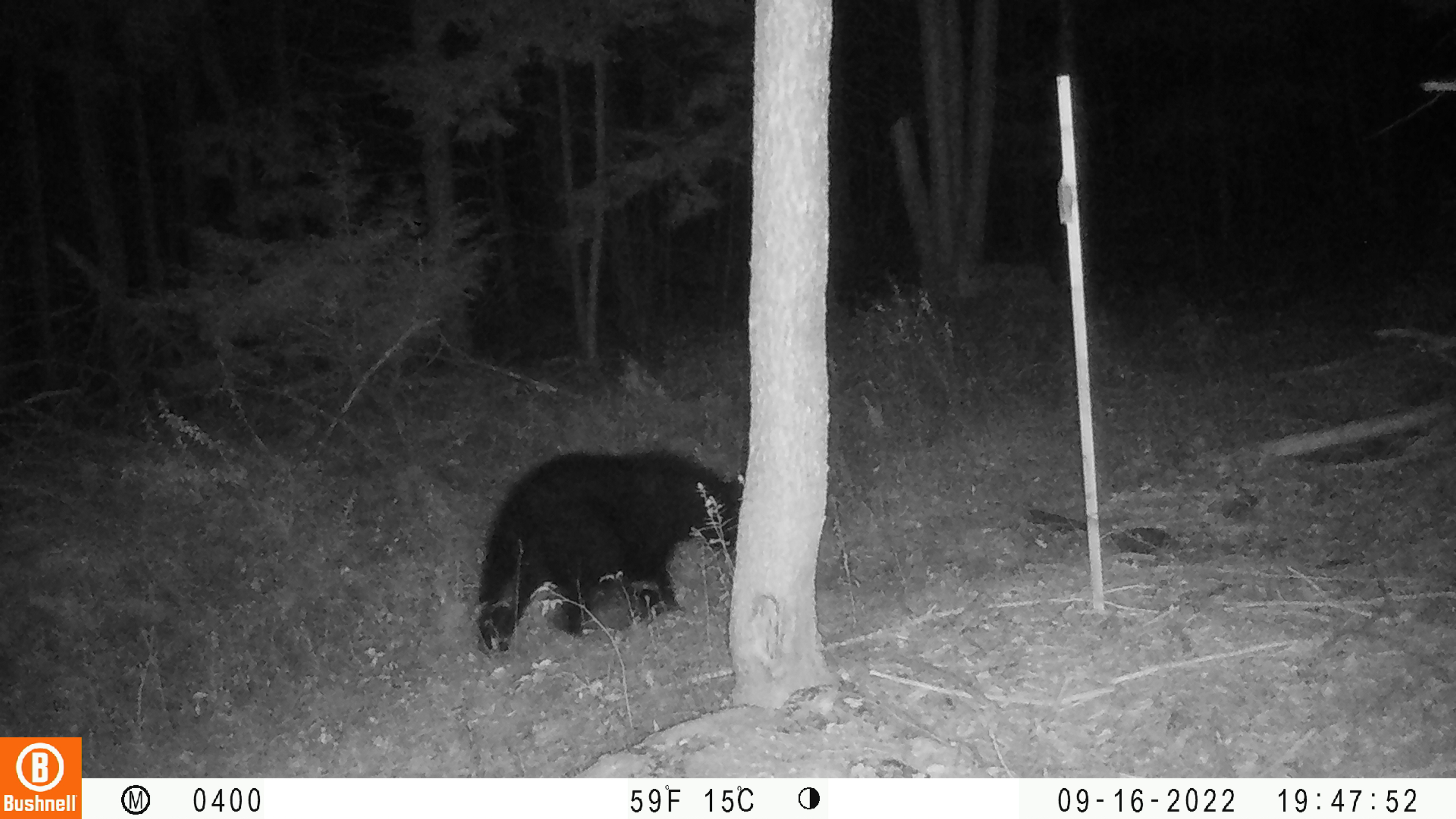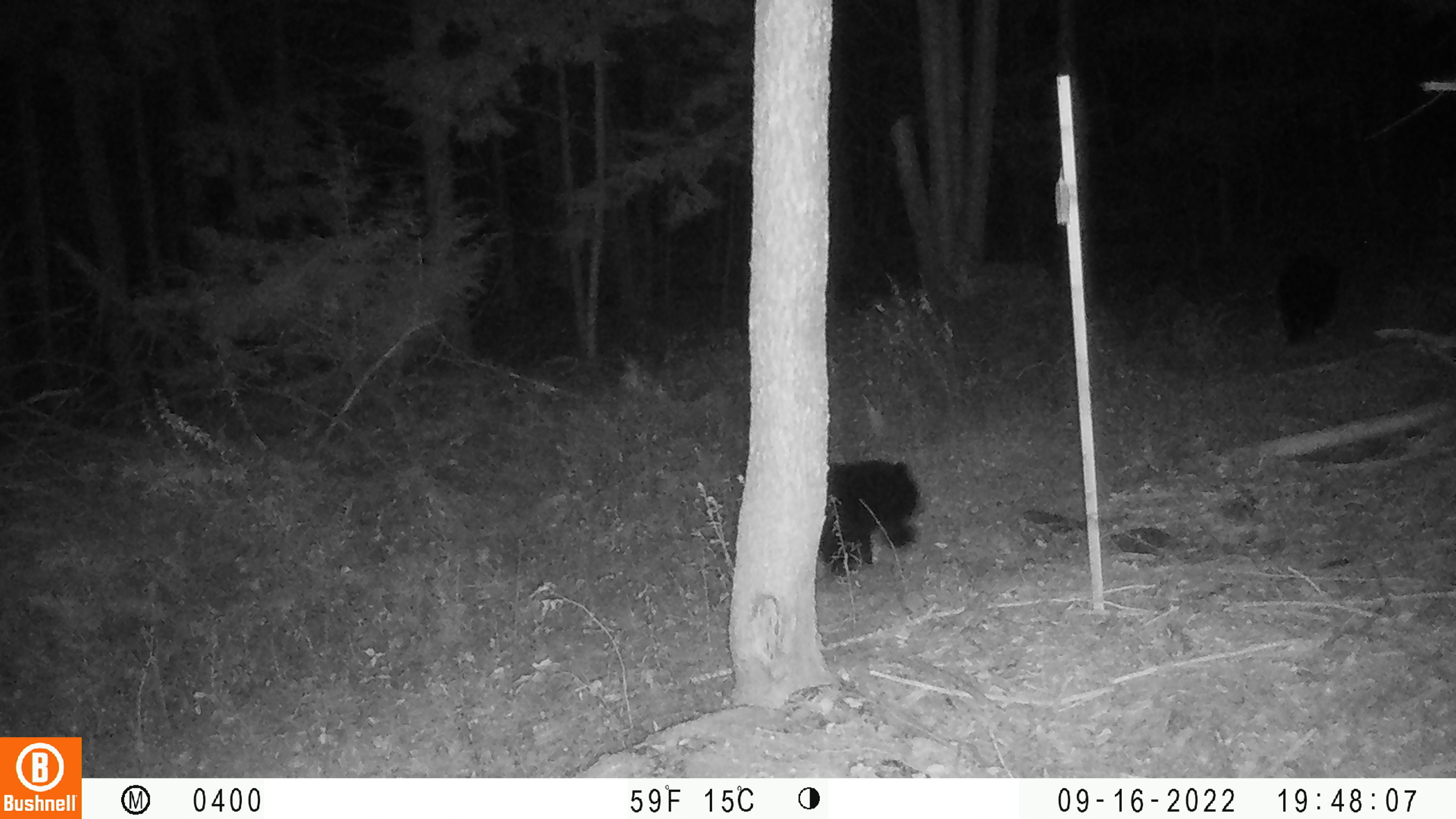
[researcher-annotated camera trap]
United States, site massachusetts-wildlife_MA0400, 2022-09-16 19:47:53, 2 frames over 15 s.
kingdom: Animalia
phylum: Chordata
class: Mammalia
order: Carnivora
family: Ursidae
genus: Ursus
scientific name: Ursus americanus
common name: black bear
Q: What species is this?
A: Black bear (Ursus americanus).